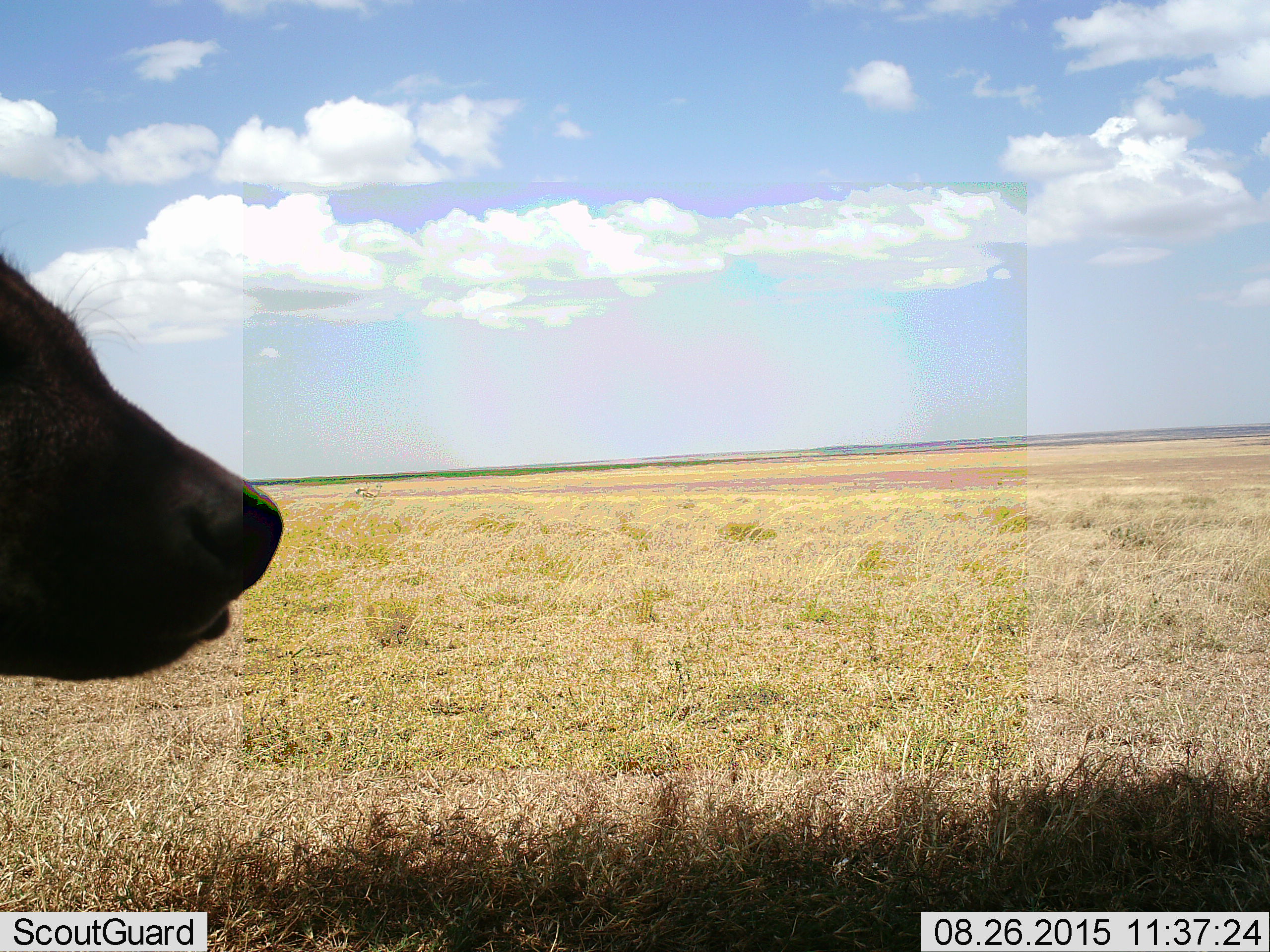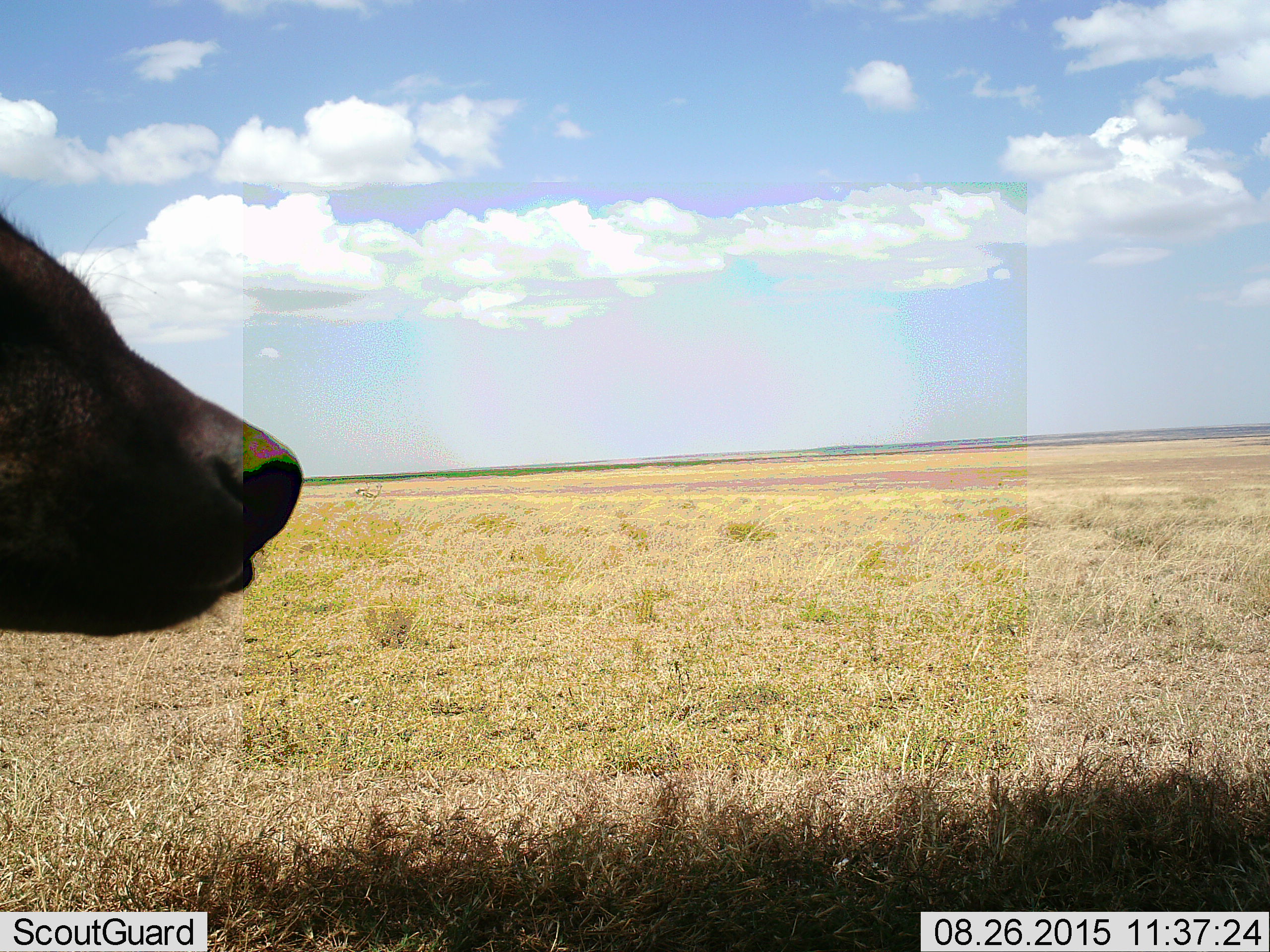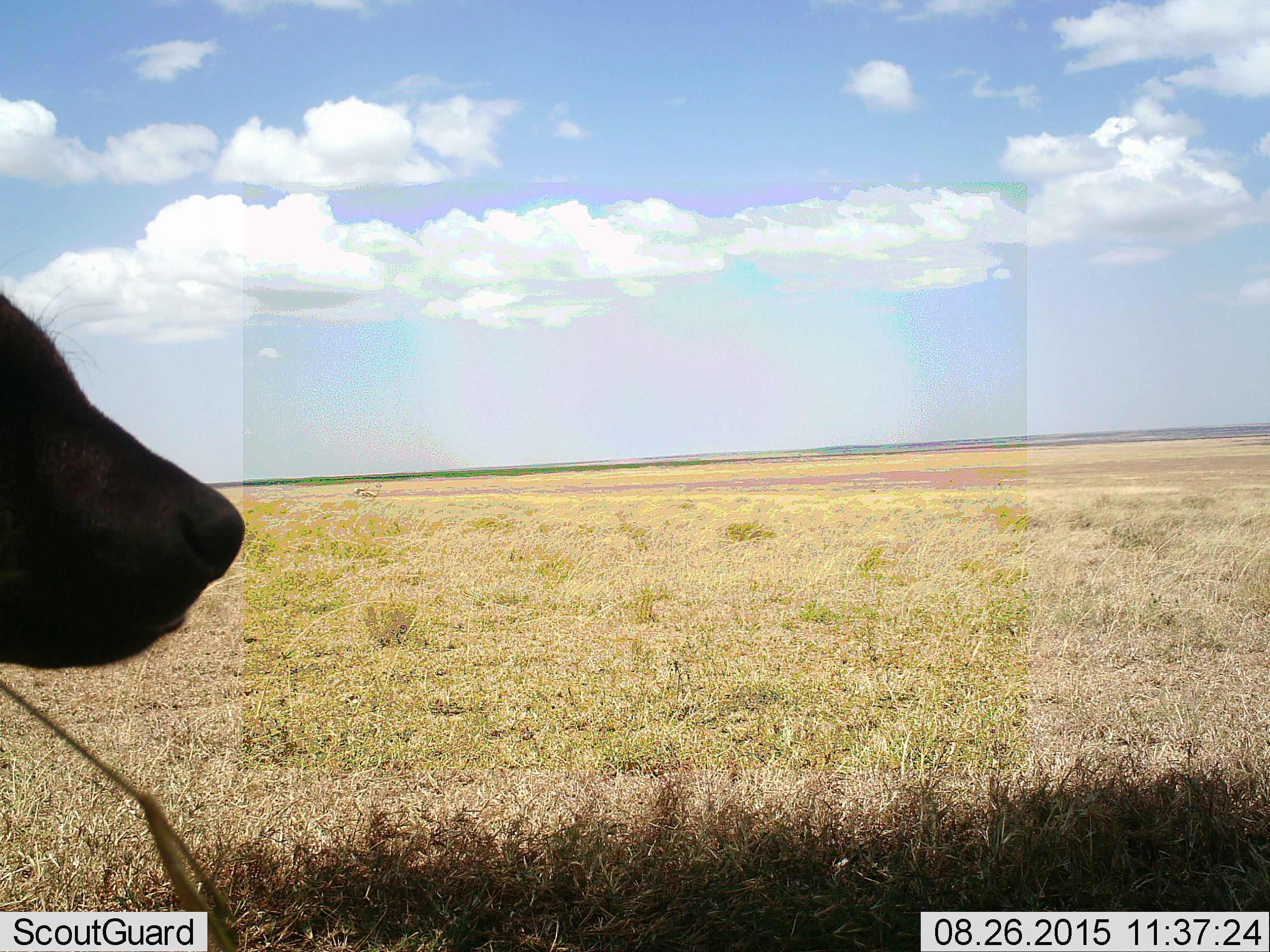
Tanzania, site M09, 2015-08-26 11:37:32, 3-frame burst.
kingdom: Animalia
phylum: Chordata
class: Mammalia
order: Carnivora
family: Hyaenidae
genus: Crocuta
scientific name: Crocuta crocuta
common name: spotted hyena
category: hyenaspotted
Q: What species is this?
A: Hyenaspotted (spotted hyena) (Crocuta crocuta).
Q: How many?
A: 1.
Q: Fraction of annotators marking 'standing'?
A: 100%.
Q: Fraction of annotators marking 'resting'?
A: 0%.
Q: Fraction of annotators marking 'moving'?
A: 14%.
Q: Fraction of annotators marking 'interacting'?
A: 0%.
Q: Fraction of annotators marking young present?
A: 0%.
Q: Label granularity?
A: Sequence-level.